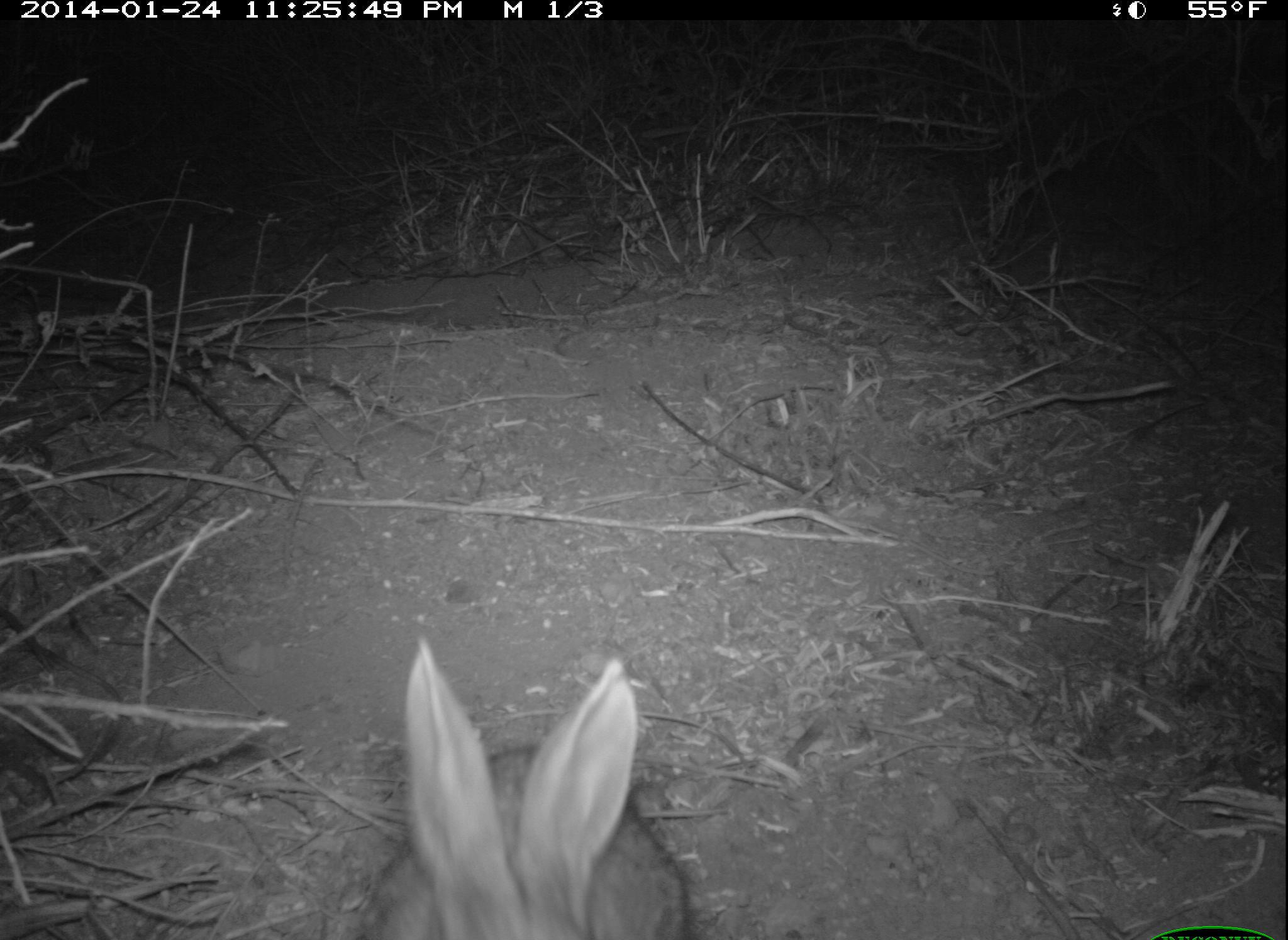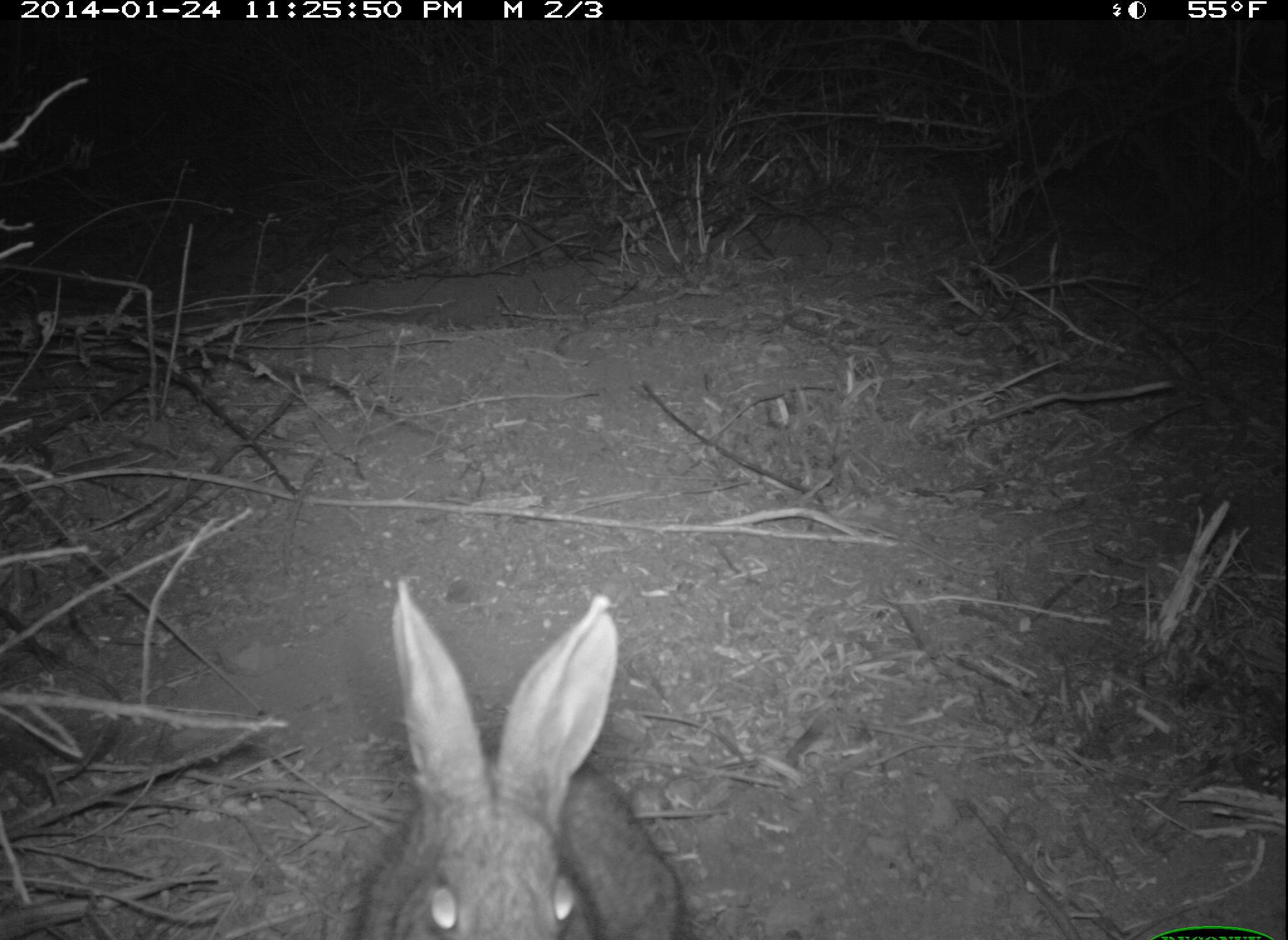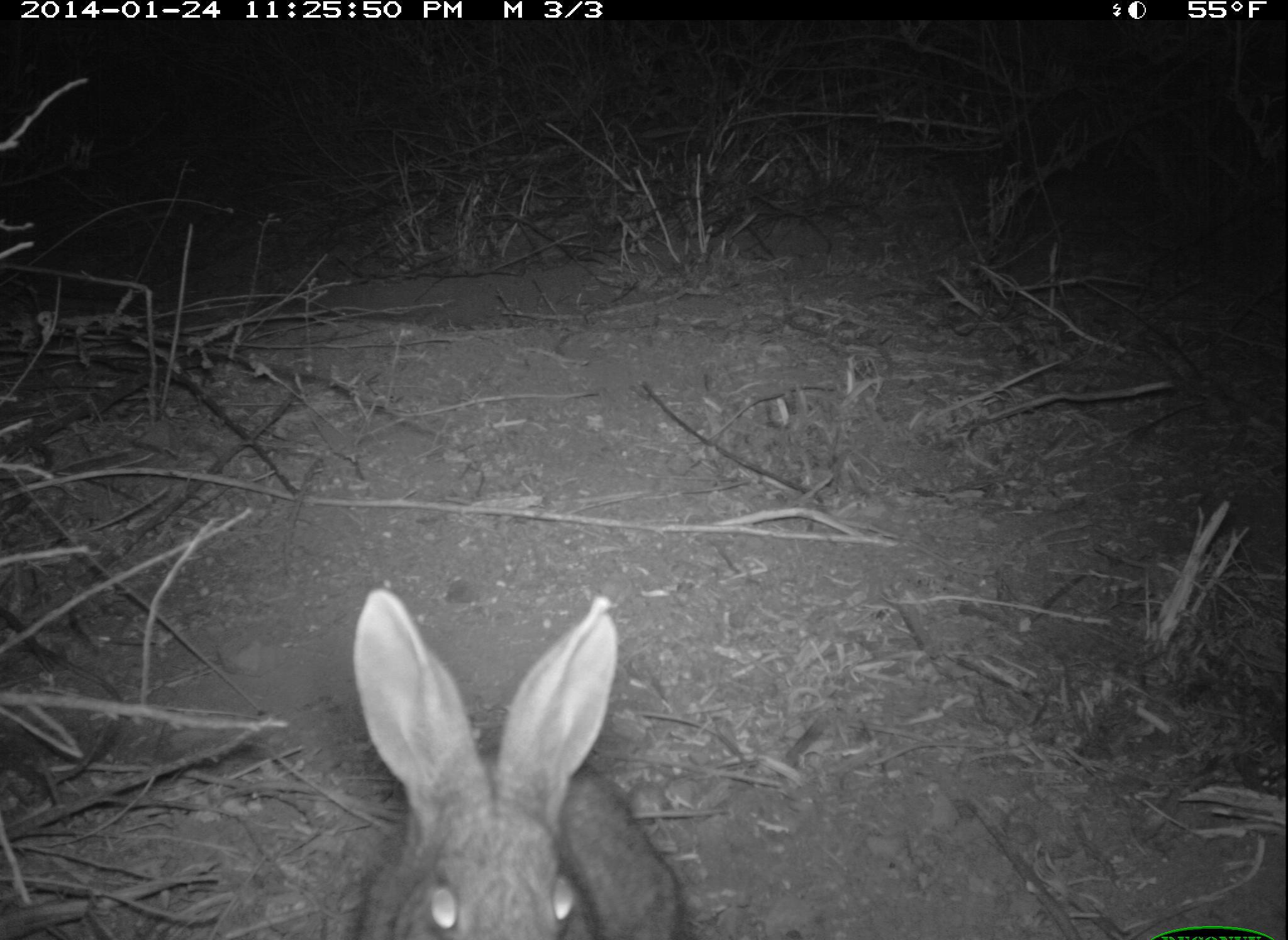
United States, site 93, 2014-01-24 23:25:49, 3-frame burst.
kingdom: Animalia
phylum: Chordata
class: Mammalia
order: Lagomorpha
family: Leporidae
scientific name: Leporidae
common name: rabbits and hares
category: rabbit